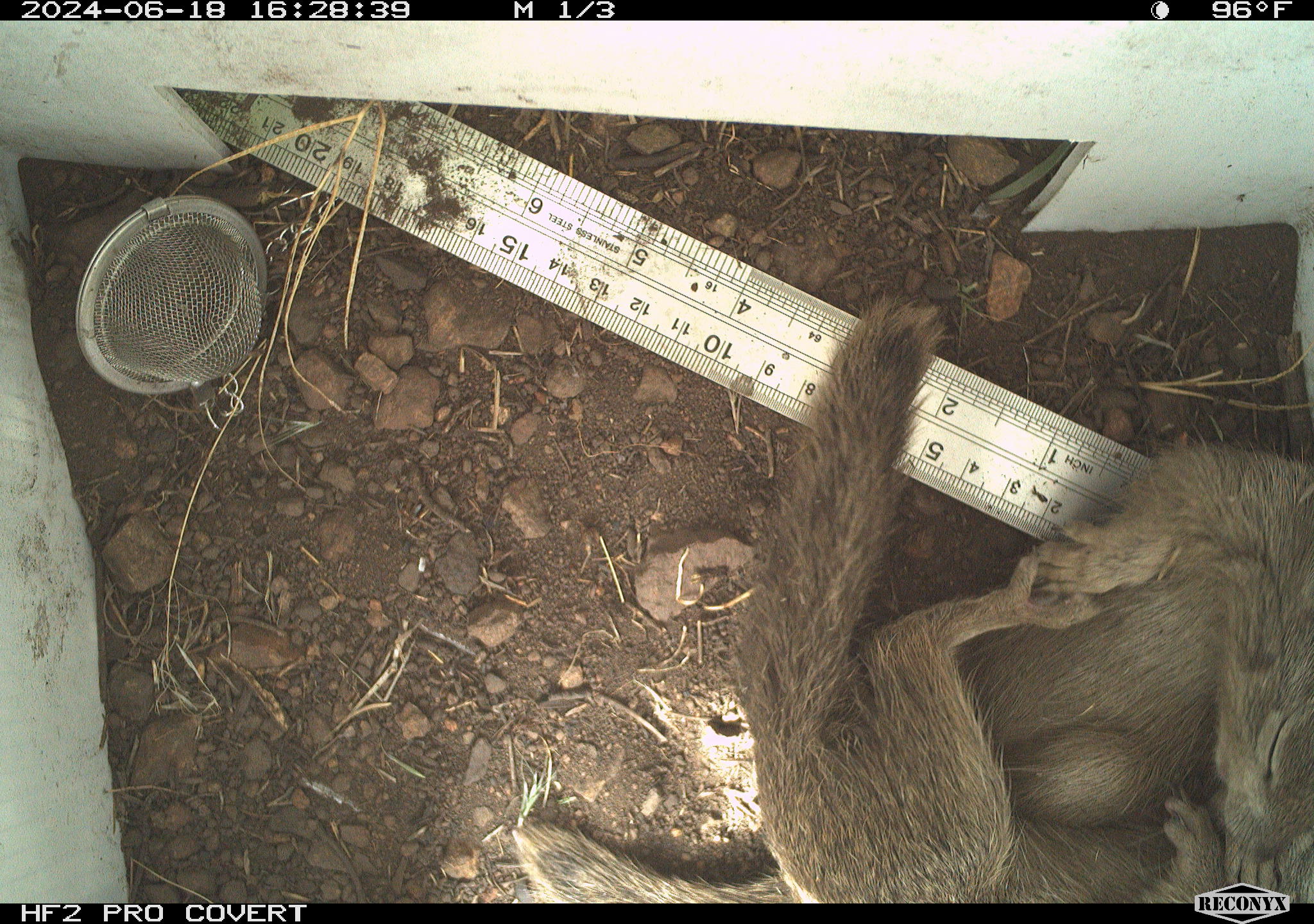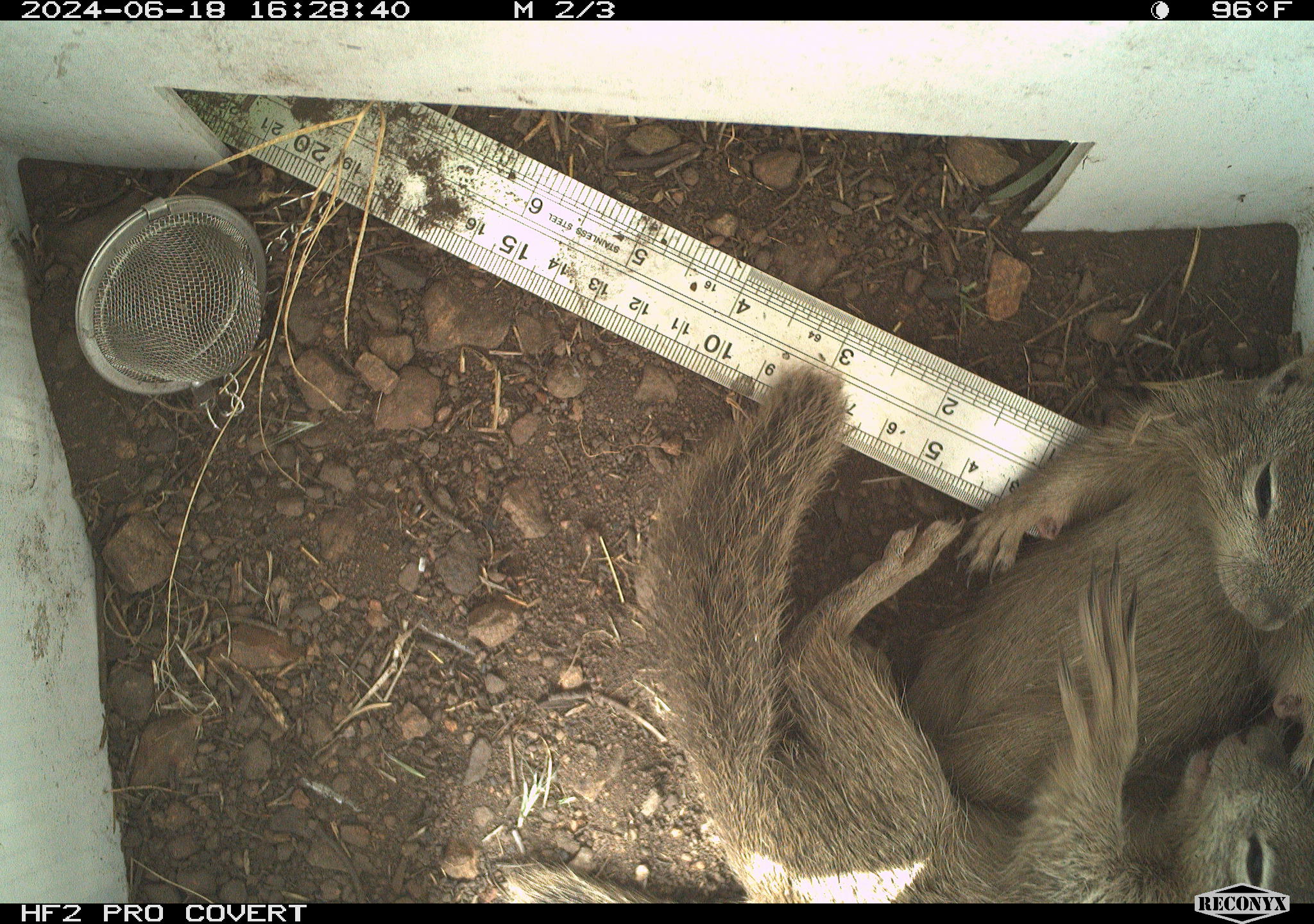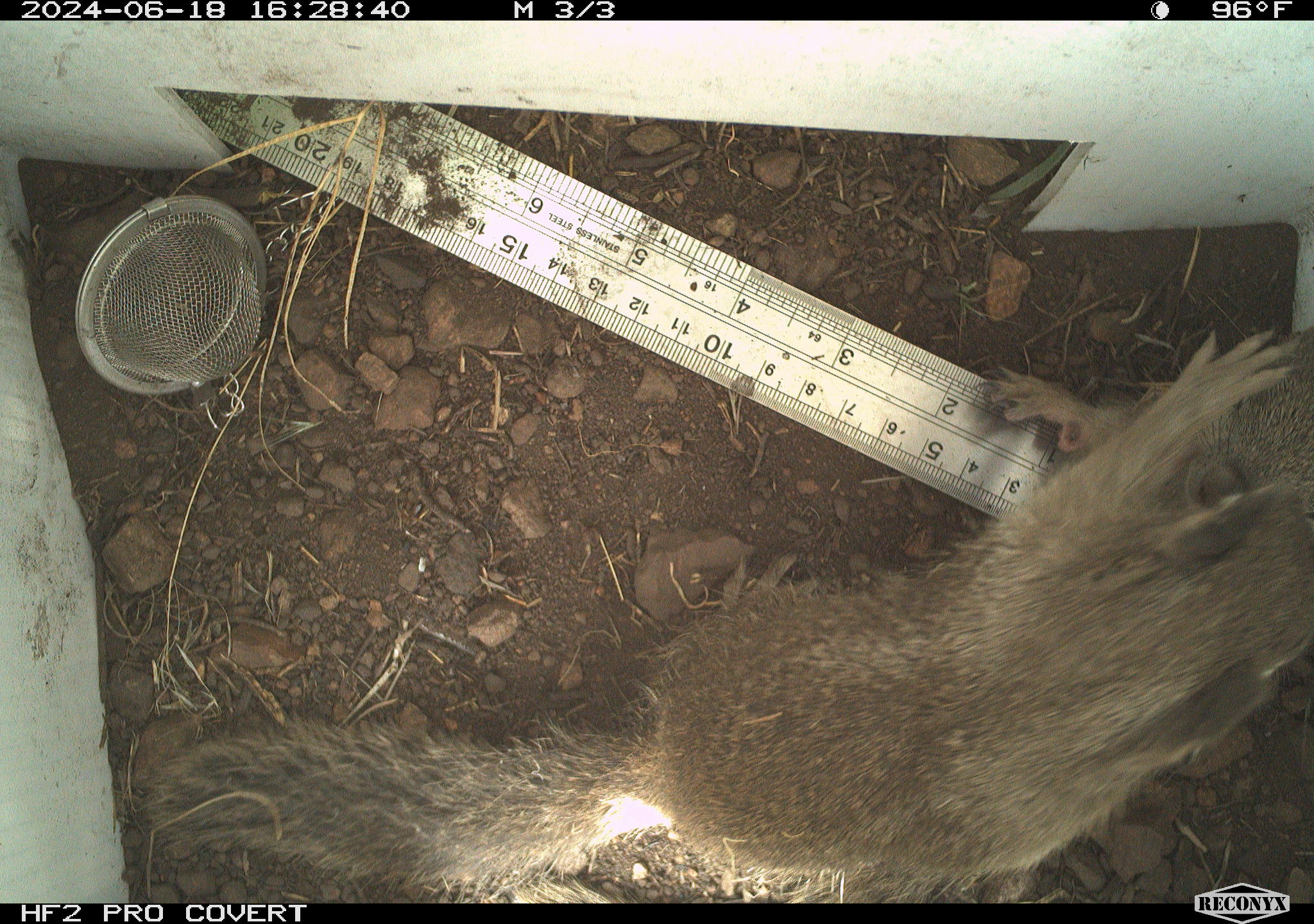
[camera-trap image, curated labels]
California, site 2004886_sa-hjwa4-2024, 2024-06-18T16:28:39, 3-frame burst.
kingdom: Animalia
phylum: Chordata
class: Mammalia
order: Rodentia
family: Sciuridae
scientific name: Sciuridae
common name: squirrels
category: sciuridae family